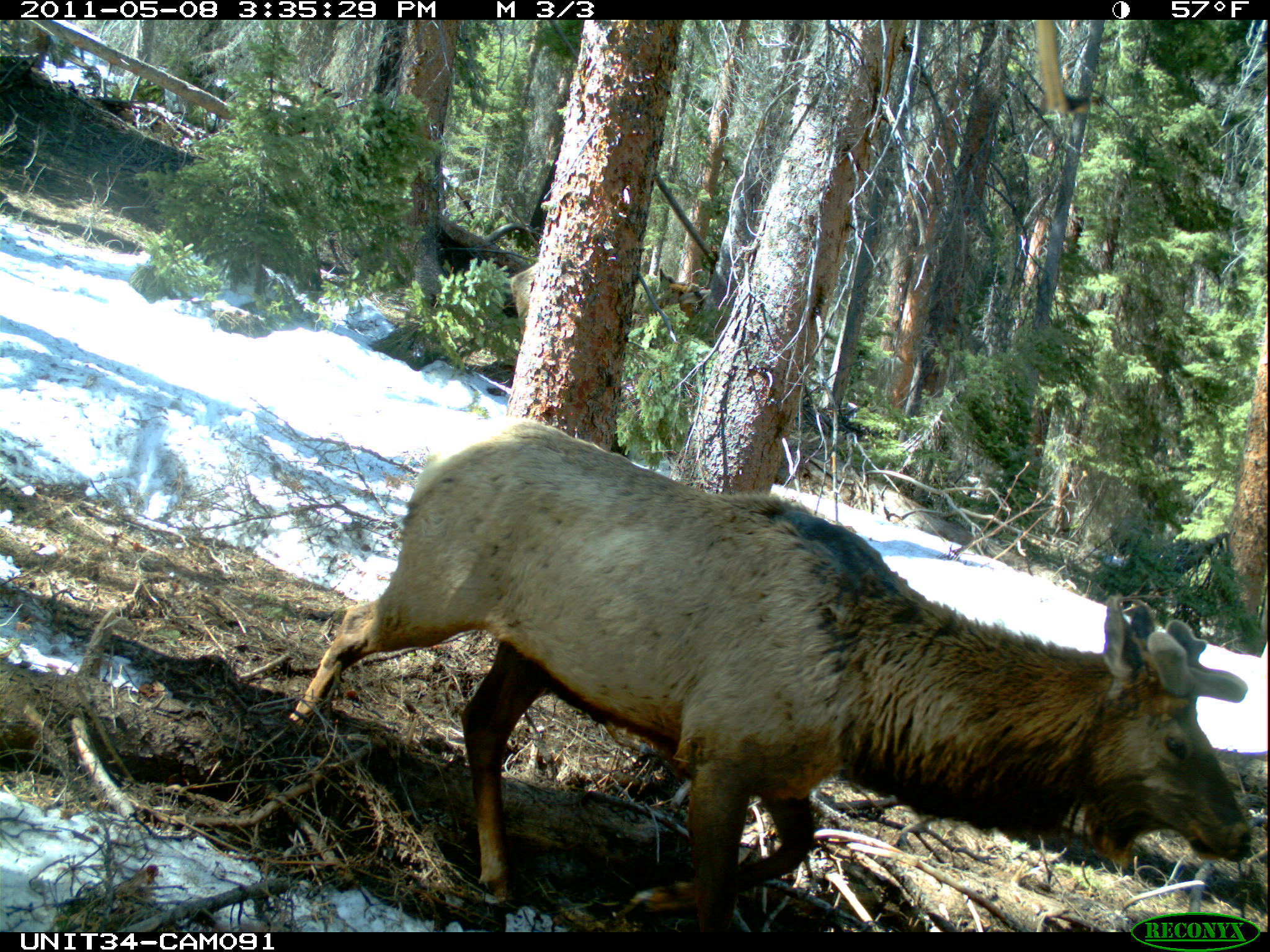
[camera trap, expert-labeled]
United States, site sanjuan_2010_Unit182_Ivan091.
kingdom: Animalia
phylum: Chordata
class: Mammalia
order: Artiodactyla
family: Cervidae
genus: Cervus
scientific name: Cervus elaphus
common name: red deer